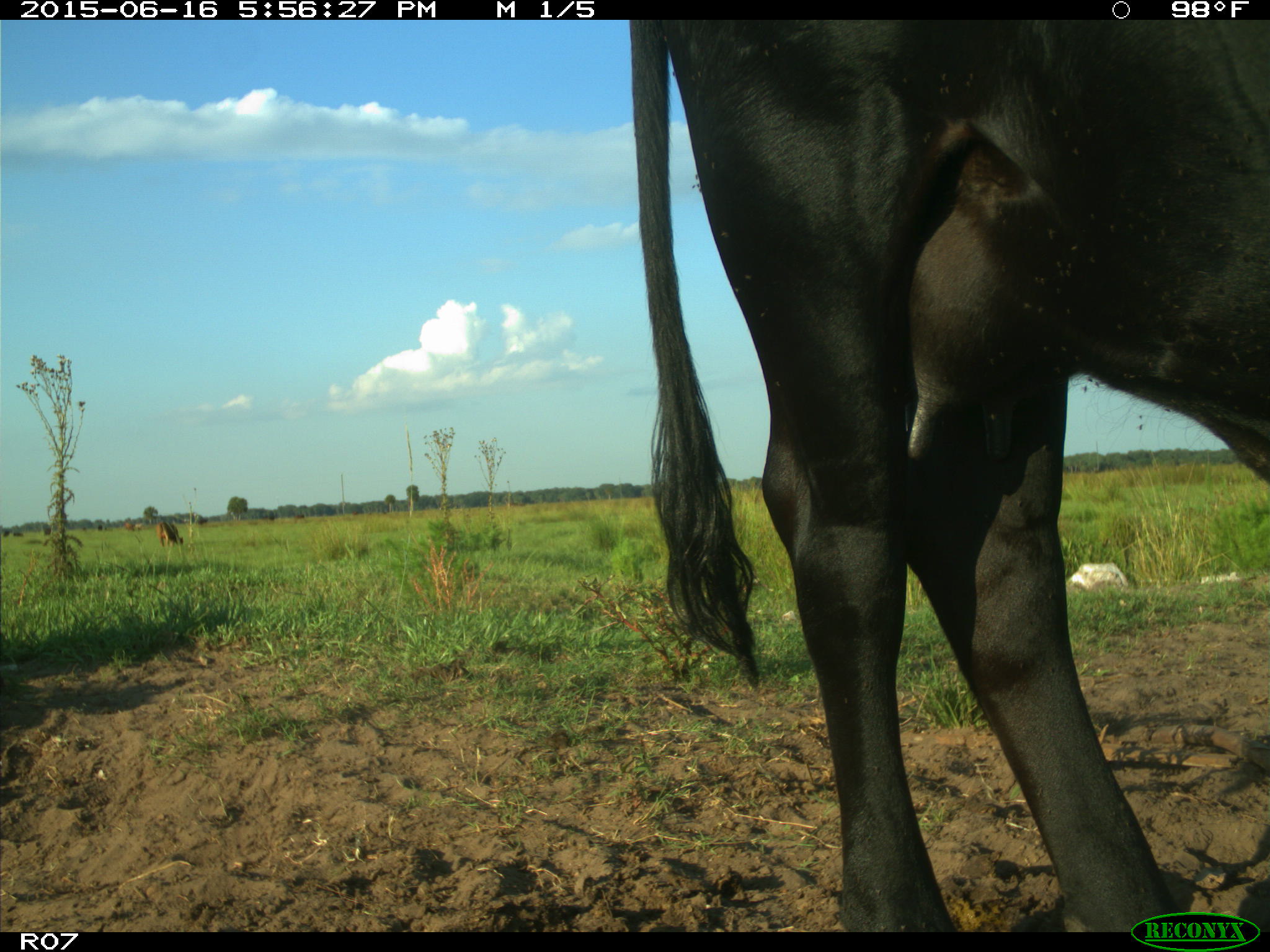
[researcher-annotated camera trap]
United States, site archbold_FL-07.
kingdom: Animalia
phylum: Chordata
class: Mammalia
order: Artiodactyla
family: Bovidae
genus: Bos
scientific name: Bos taurus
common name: domestic cow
Bos taurus (domestic cow).